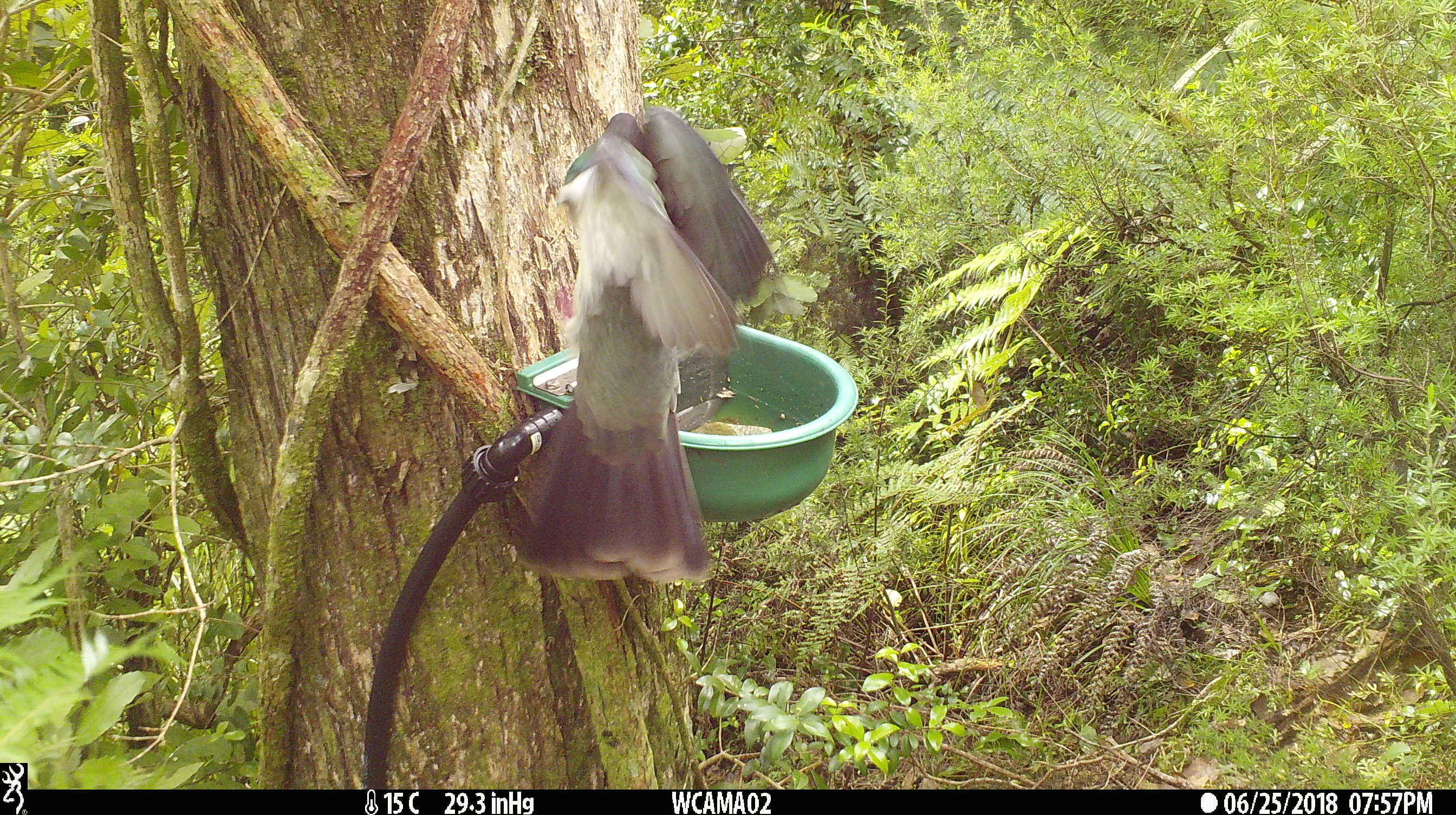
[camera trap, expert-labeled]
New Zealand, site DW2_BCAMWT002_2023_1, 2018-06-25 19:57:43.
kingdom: Animalia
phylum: Chordata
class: Aves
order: Columbiformes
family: Columbidae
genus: Hemiphaga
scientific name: Hemiphaga novaeseelandiae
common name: new zealand pigeon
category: kereru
Kereru (new zealand pigeon) (Hemiphaga novaeseelandiae).